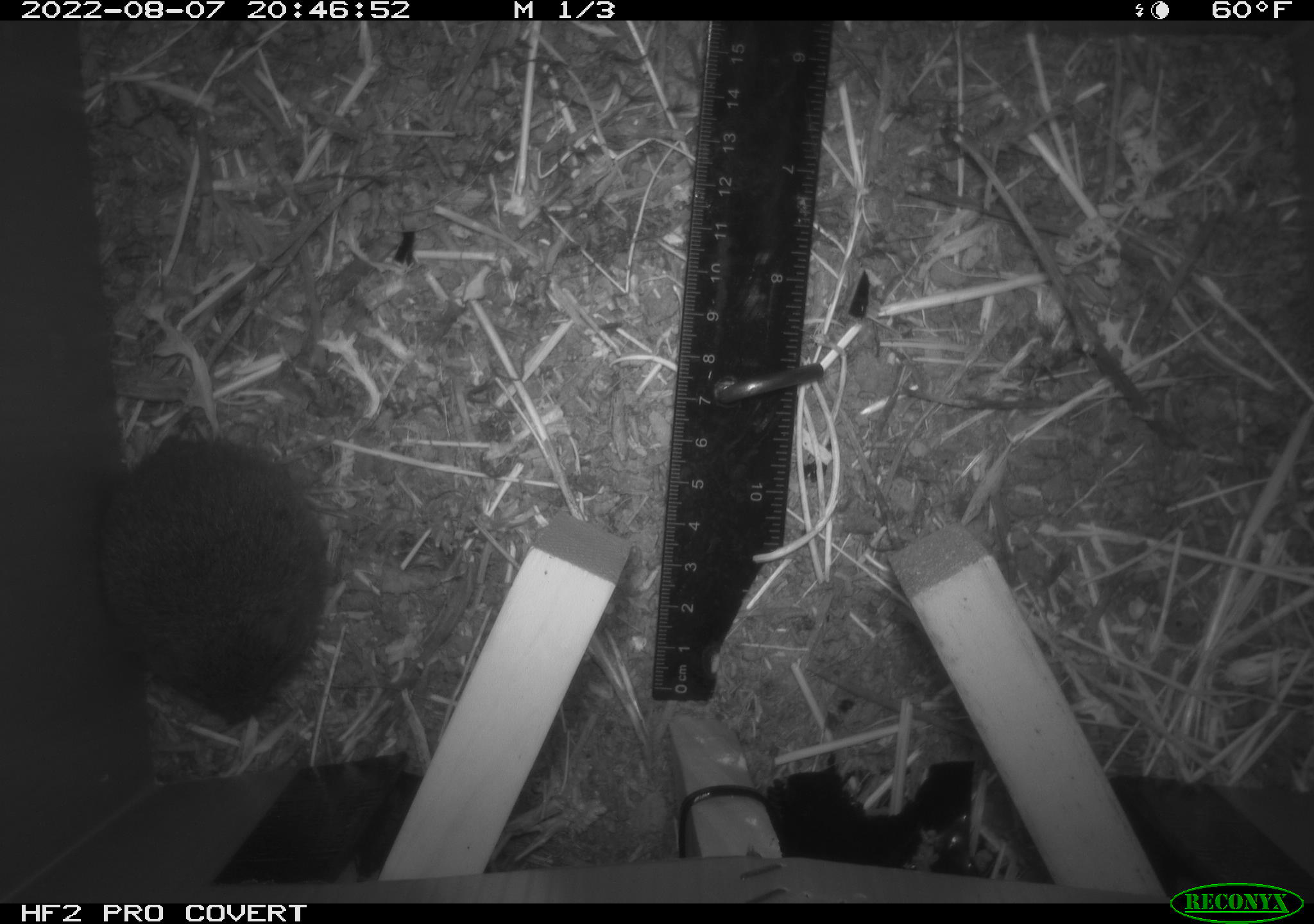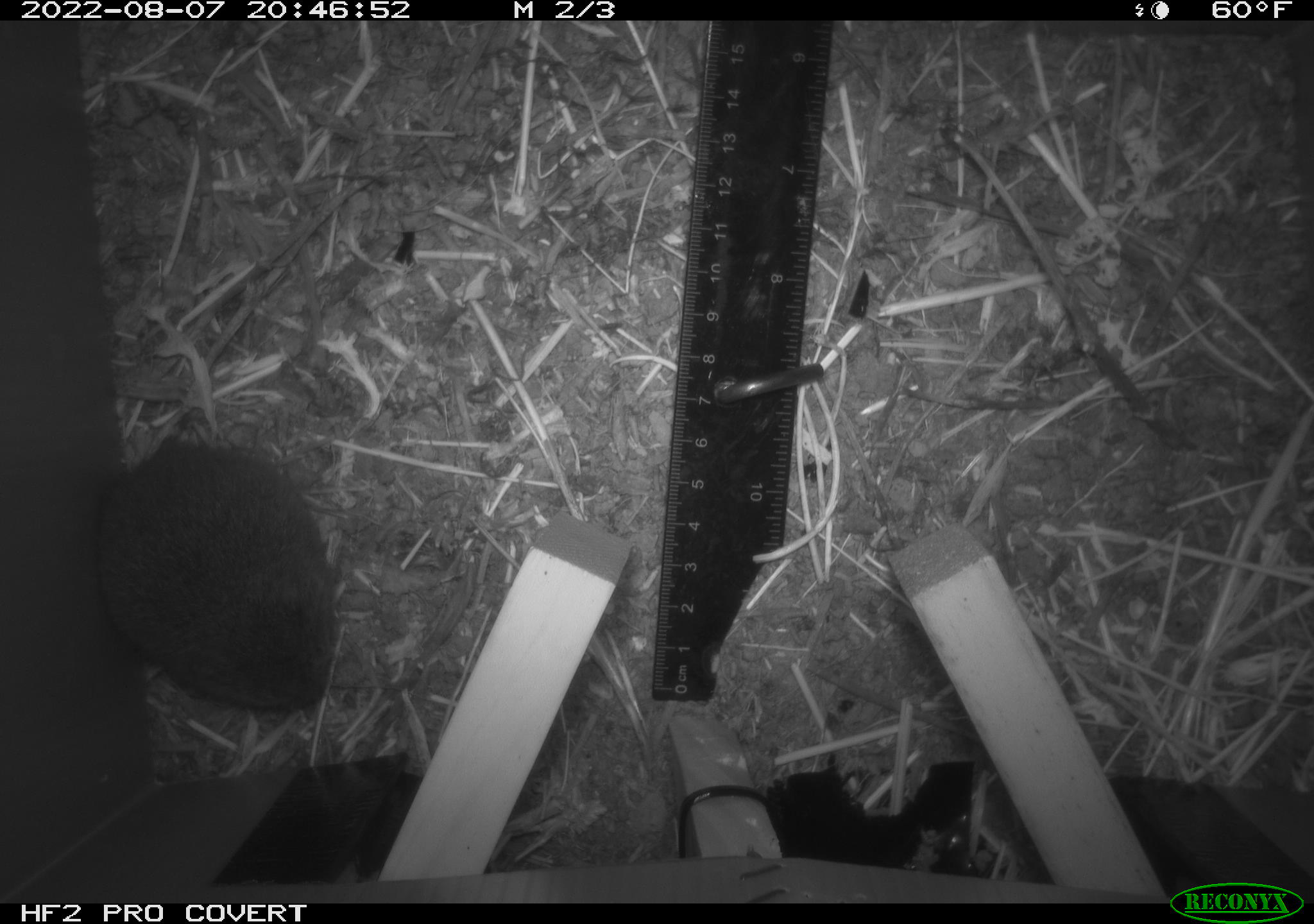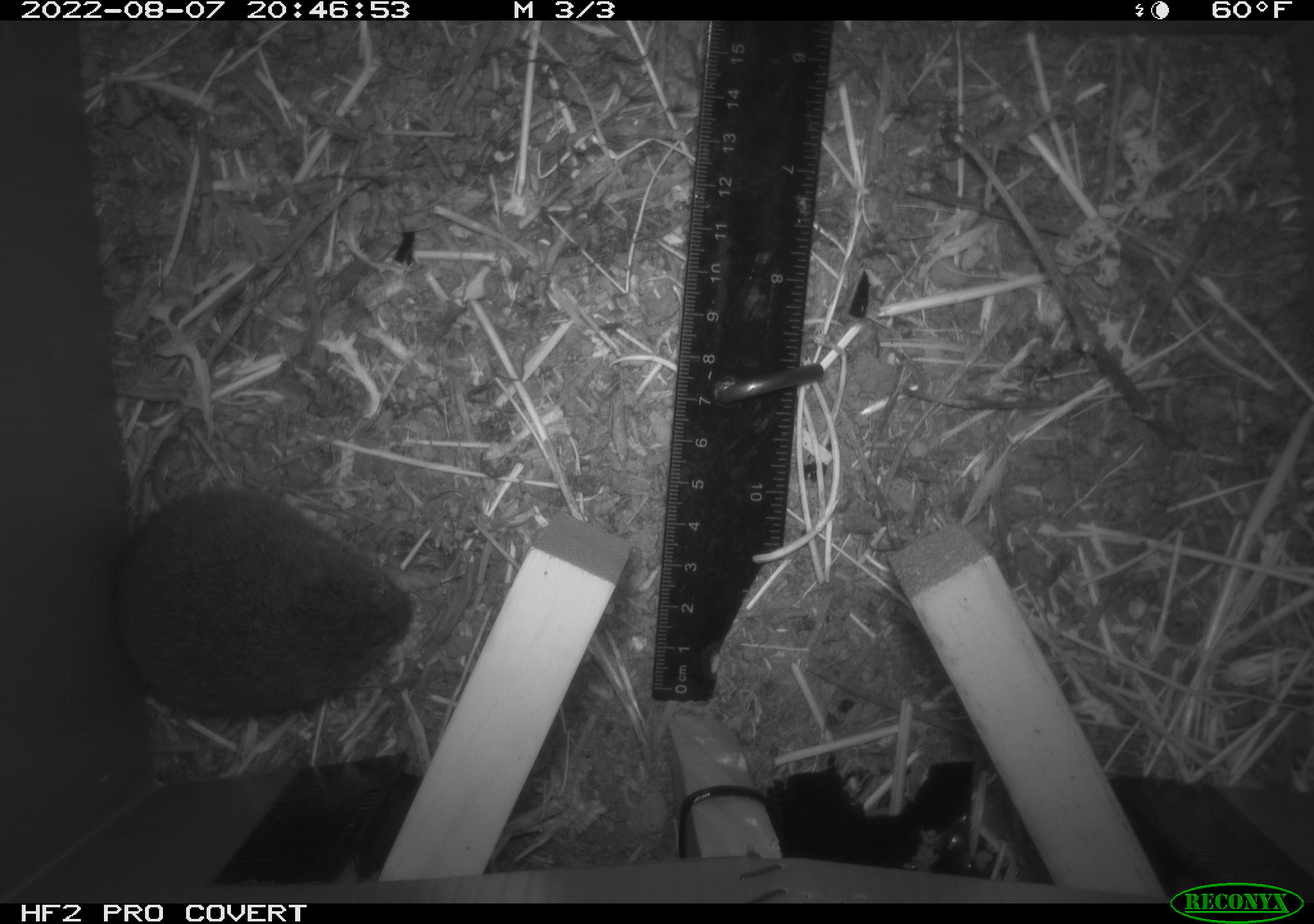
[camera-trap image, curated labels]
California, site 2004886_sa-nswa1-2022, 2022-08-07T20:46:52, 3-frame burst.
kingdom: Animalia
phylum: Chordata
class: Mammalia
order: Rodentia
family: Cricetidae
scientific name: Cricetidae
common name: hamsters, voles, lemmings, and allies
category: cricetidae family